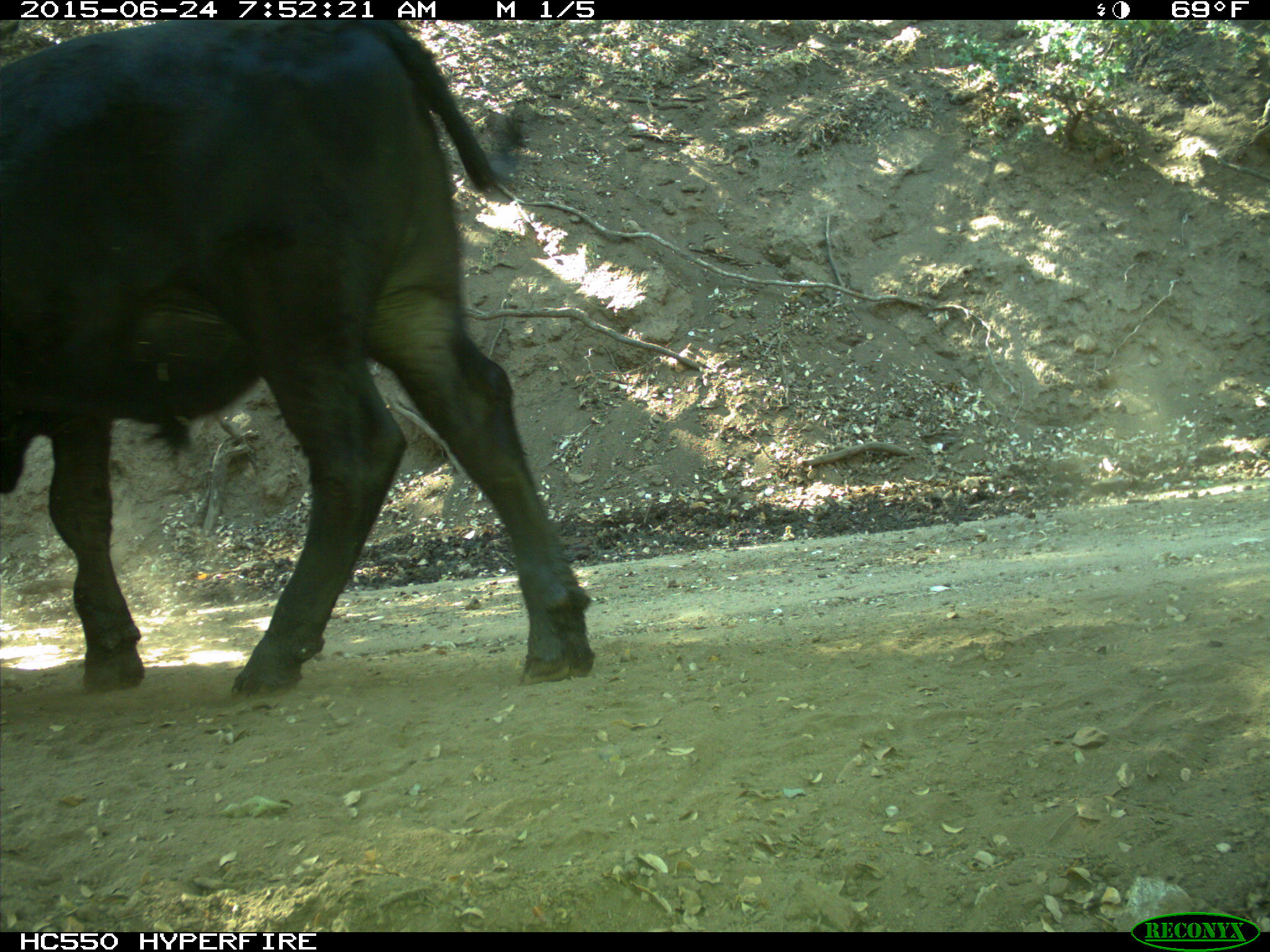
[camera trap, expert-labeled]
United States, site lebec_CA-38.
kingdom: Animalia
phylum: Chordata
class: Mammalia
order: Artiodactyla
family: Bovidae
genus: Bos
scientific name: Bos taurus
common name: domestic cow